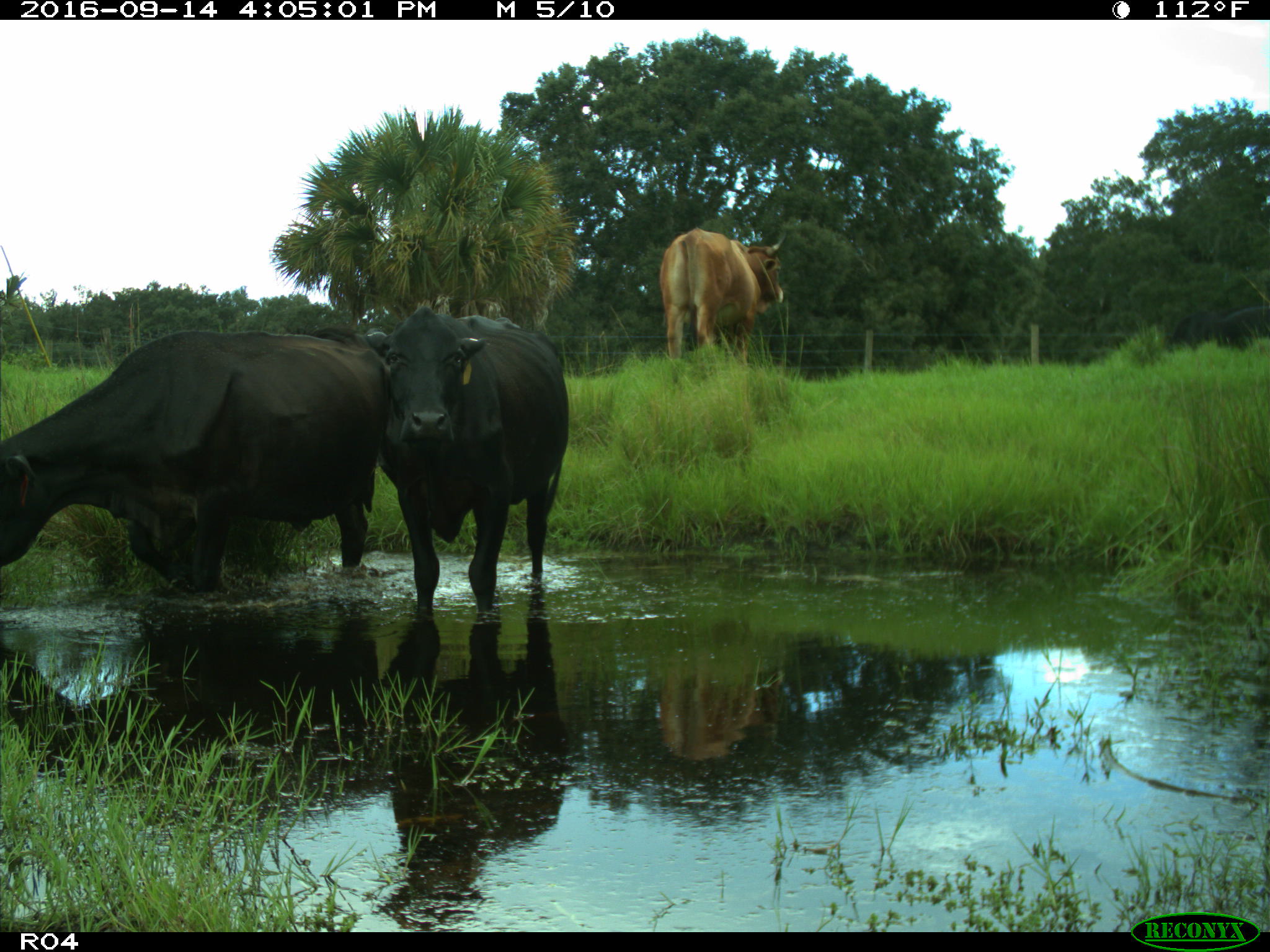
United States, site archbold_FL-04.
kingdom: Animalia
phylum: Chordata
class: Mammalia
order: Artiodactyla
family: Bovidae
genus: Bos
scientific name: Bos taurus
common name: domestic cow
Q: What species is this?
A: Bos taurus (domestic cow).